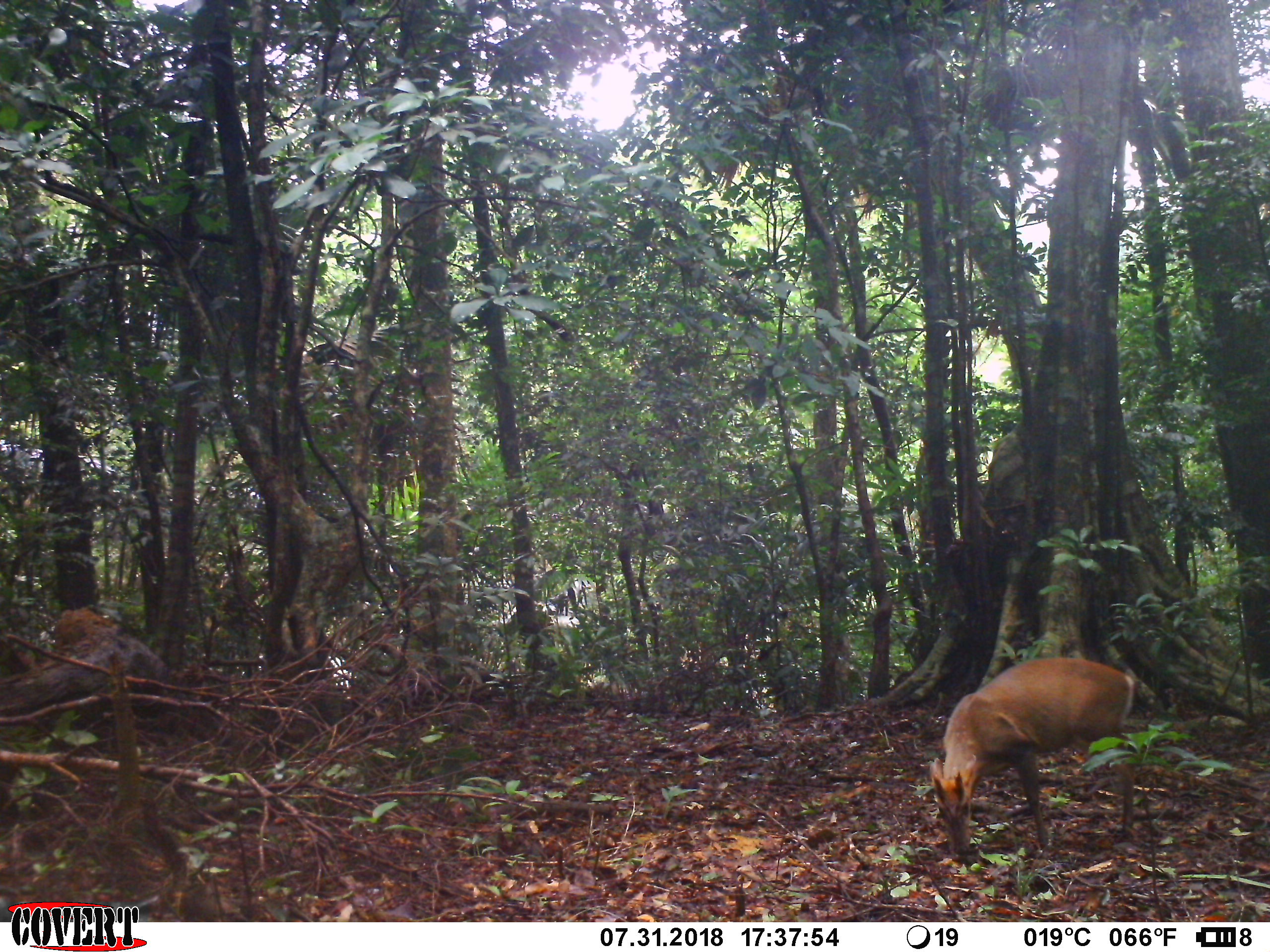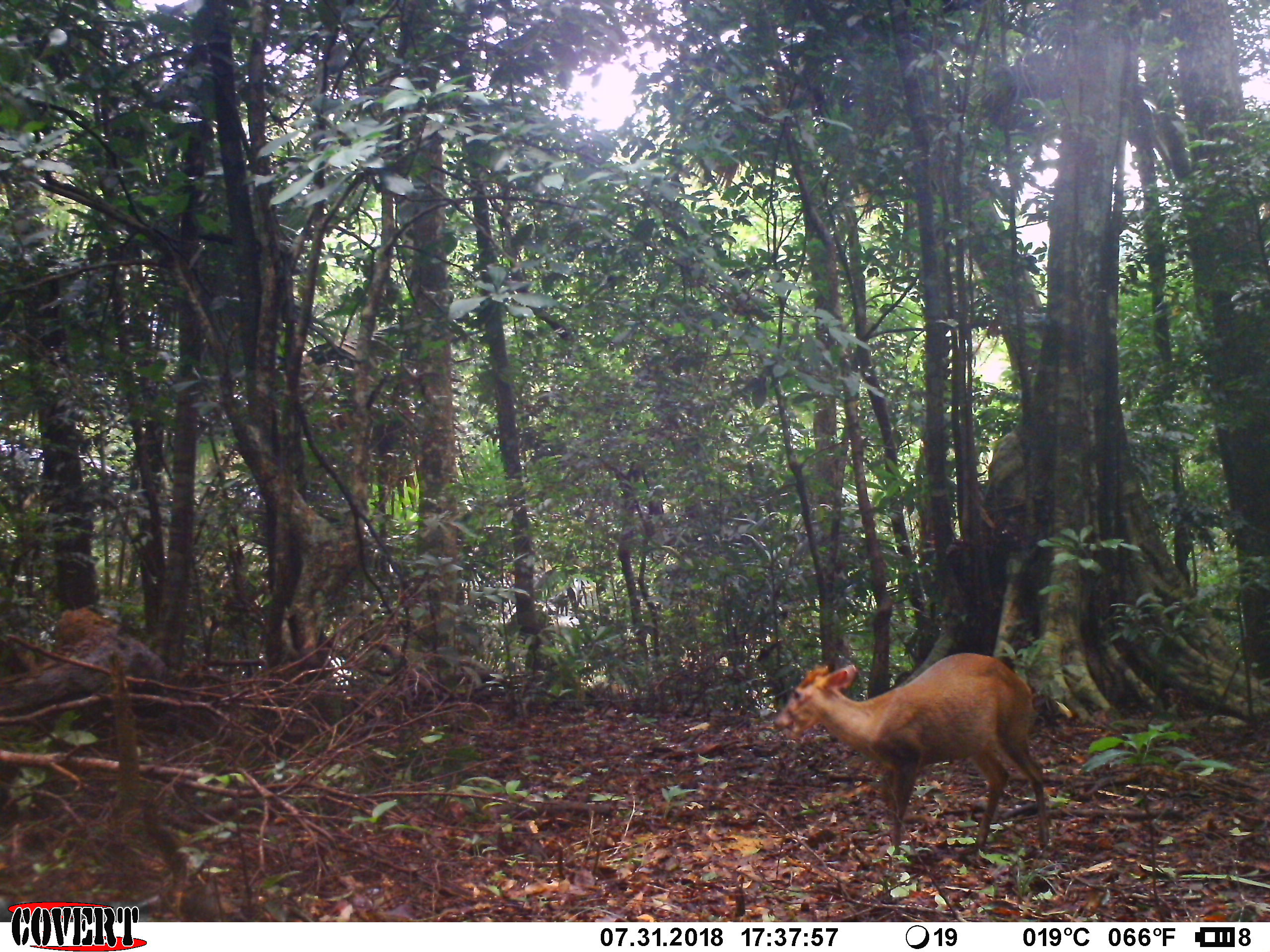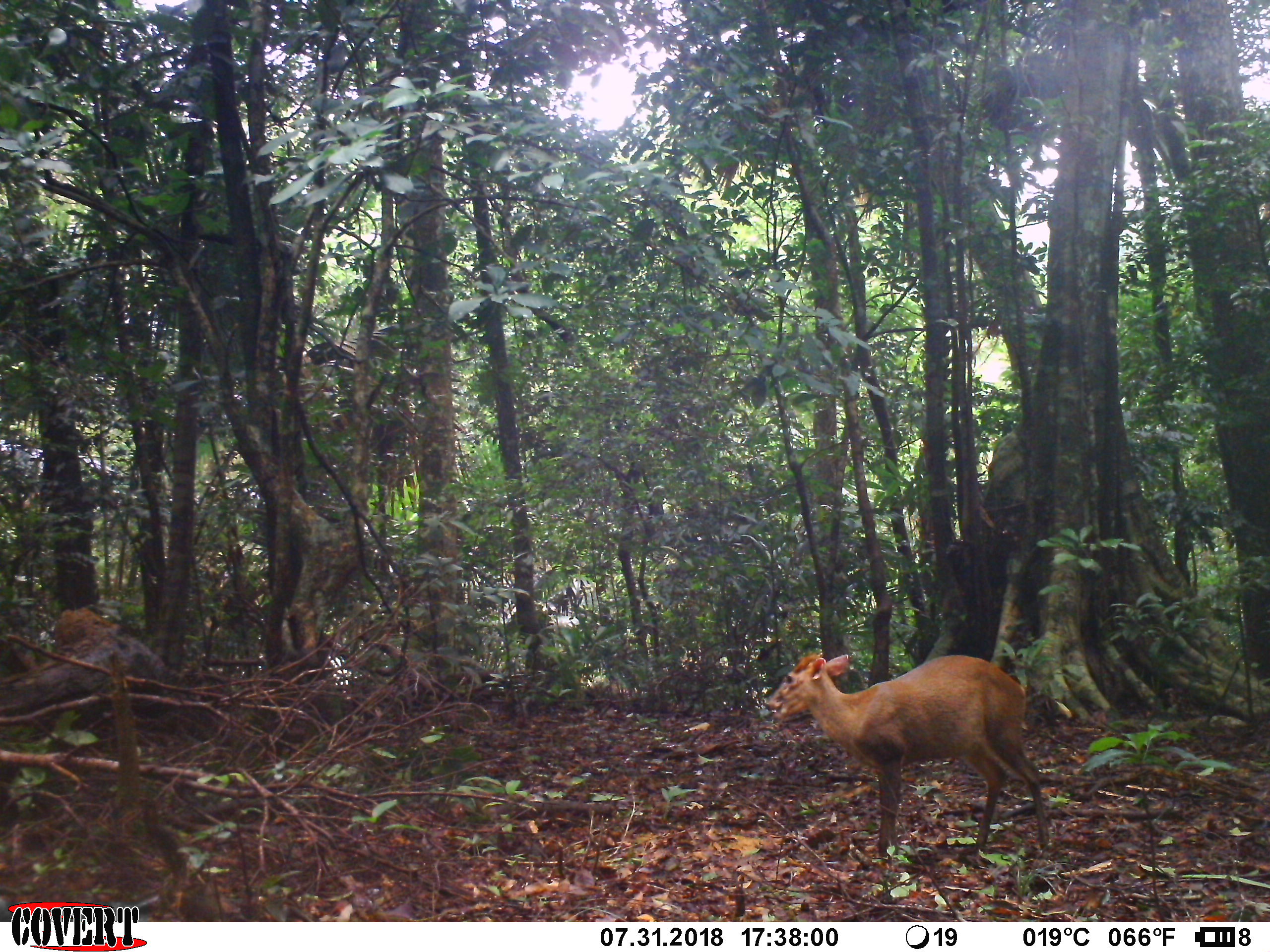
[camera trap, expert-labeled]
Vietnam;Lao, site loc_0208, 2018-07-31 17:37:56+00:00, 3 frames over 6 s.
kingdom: Animalia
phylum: Chordata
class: Mammalia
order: Artiodactyla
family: Cervidae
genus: Muntiacus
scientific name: Muntiacus rooseveltorum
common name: roosevelt's muntjac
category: roosevelts muntjac group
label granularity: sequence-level